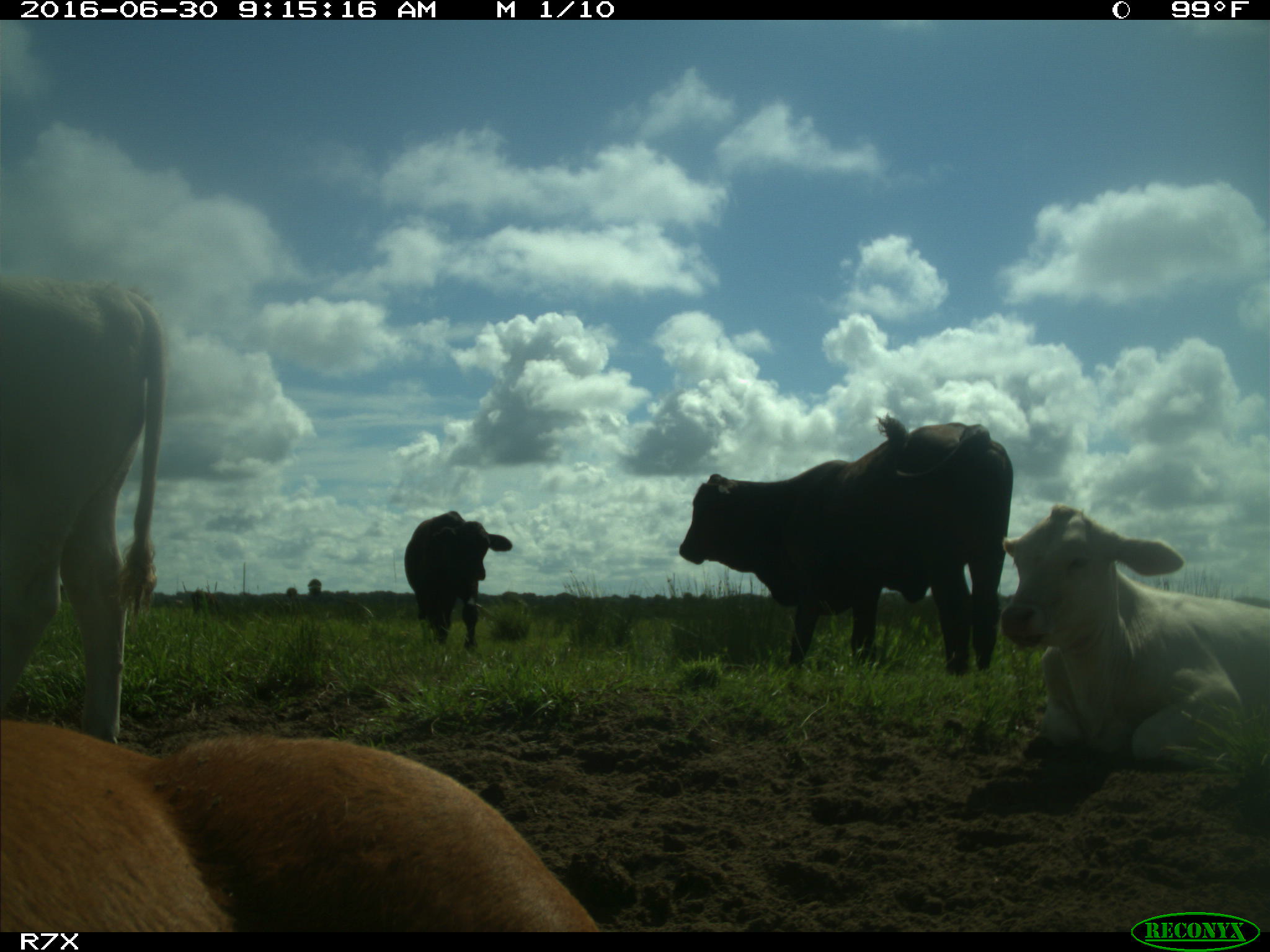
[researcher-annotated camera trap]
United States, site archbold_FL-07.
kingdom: Animalia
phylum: Chordata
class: Mammalia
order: Artiodactyla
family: Bovidae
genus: Bos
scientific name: Bos taurus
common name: domestic cow